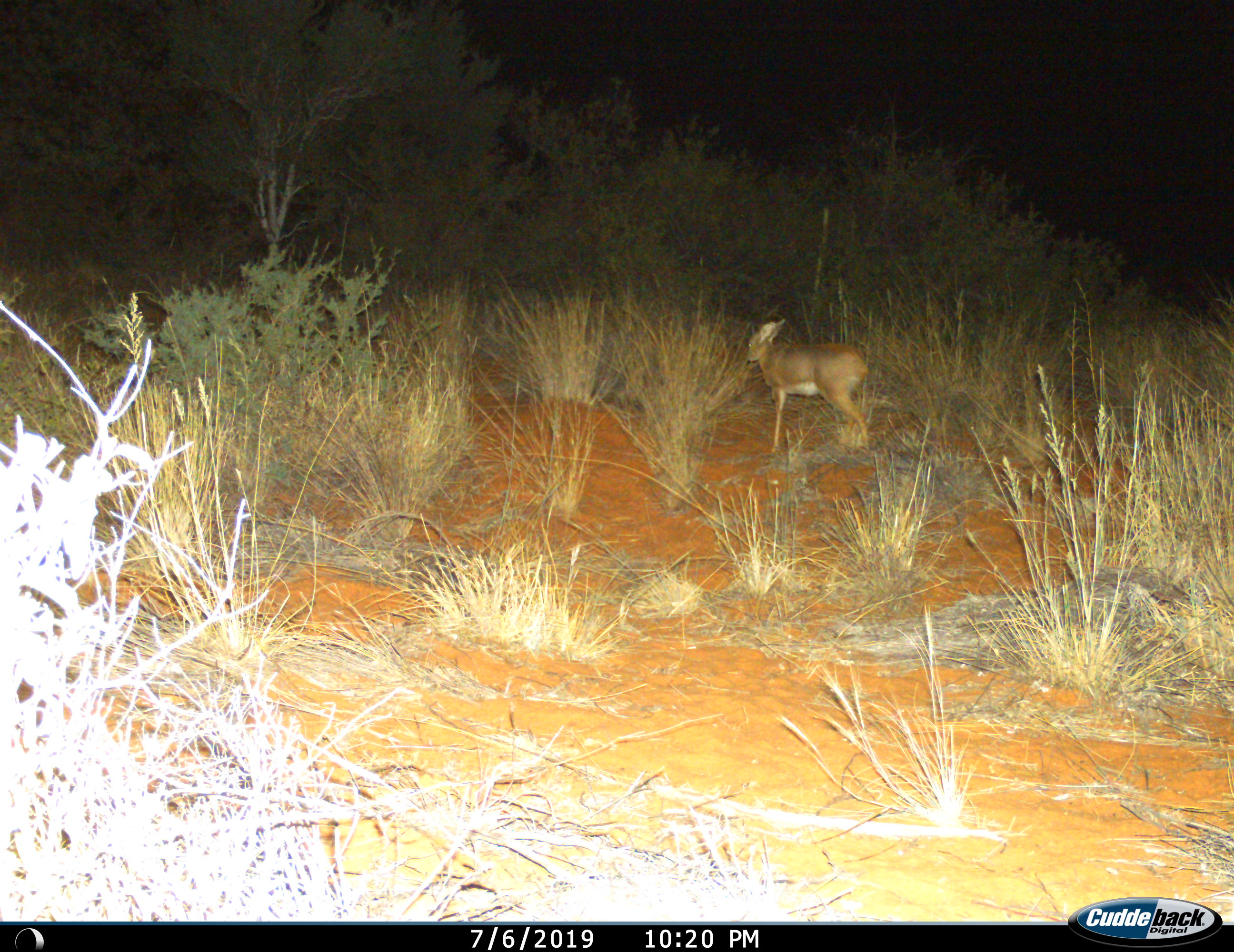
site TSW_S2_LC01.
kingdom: Animalia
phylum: Chordata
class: Mammalia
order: Artiodactyla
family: Bovidae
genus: Raphicerus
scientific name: Raphicerus campestris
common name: steenbok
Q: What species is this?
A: Steenbok (Raphicerus campestris).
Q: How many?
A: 1.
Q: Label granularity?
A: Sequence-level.